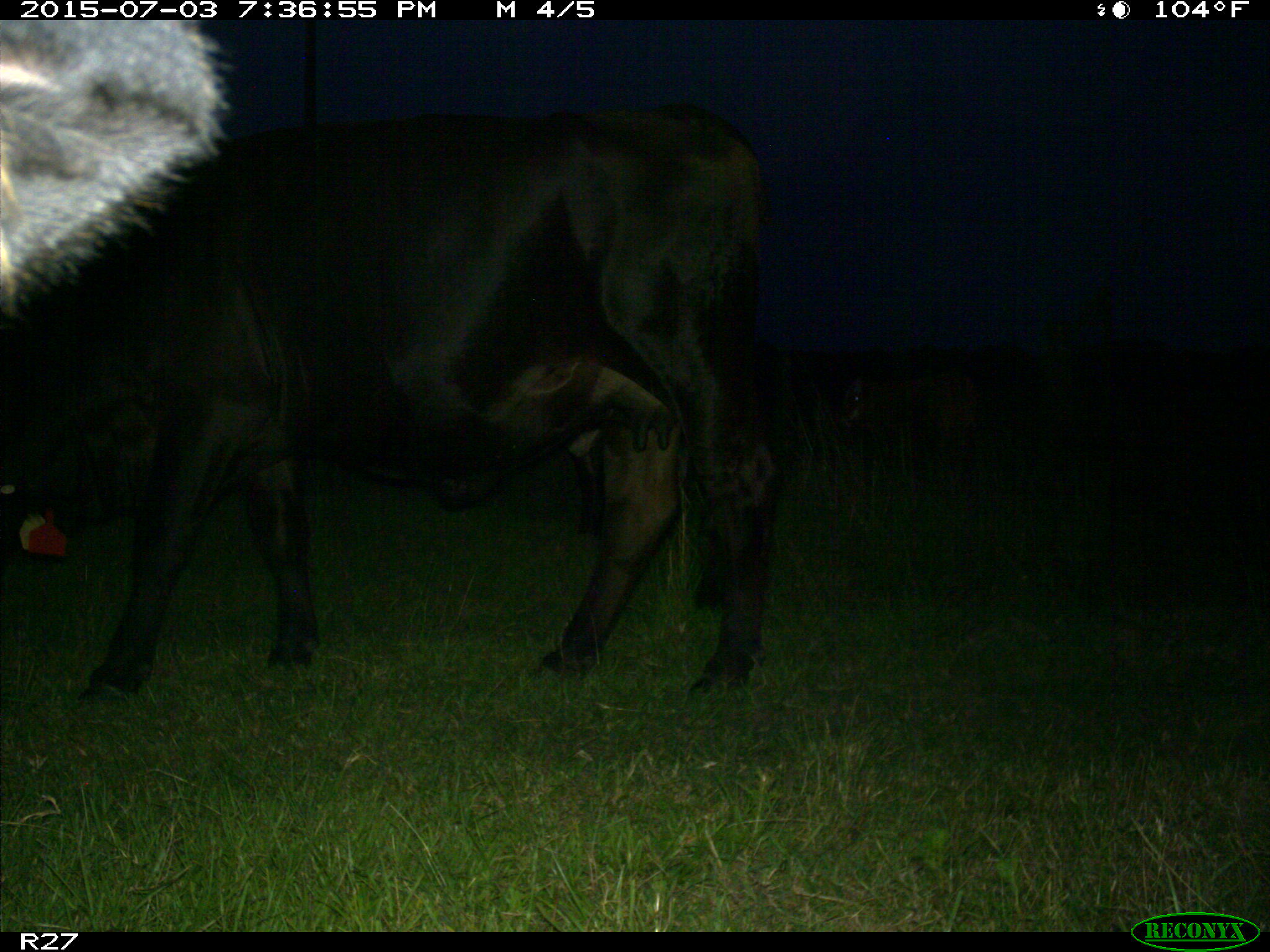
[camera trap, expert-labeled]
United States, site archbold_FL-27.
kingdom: Animalia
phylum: Chordata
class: Mammalia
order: Artiodactyla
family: Bovidae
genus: Bos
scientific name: Bos taurus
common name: domestic cow